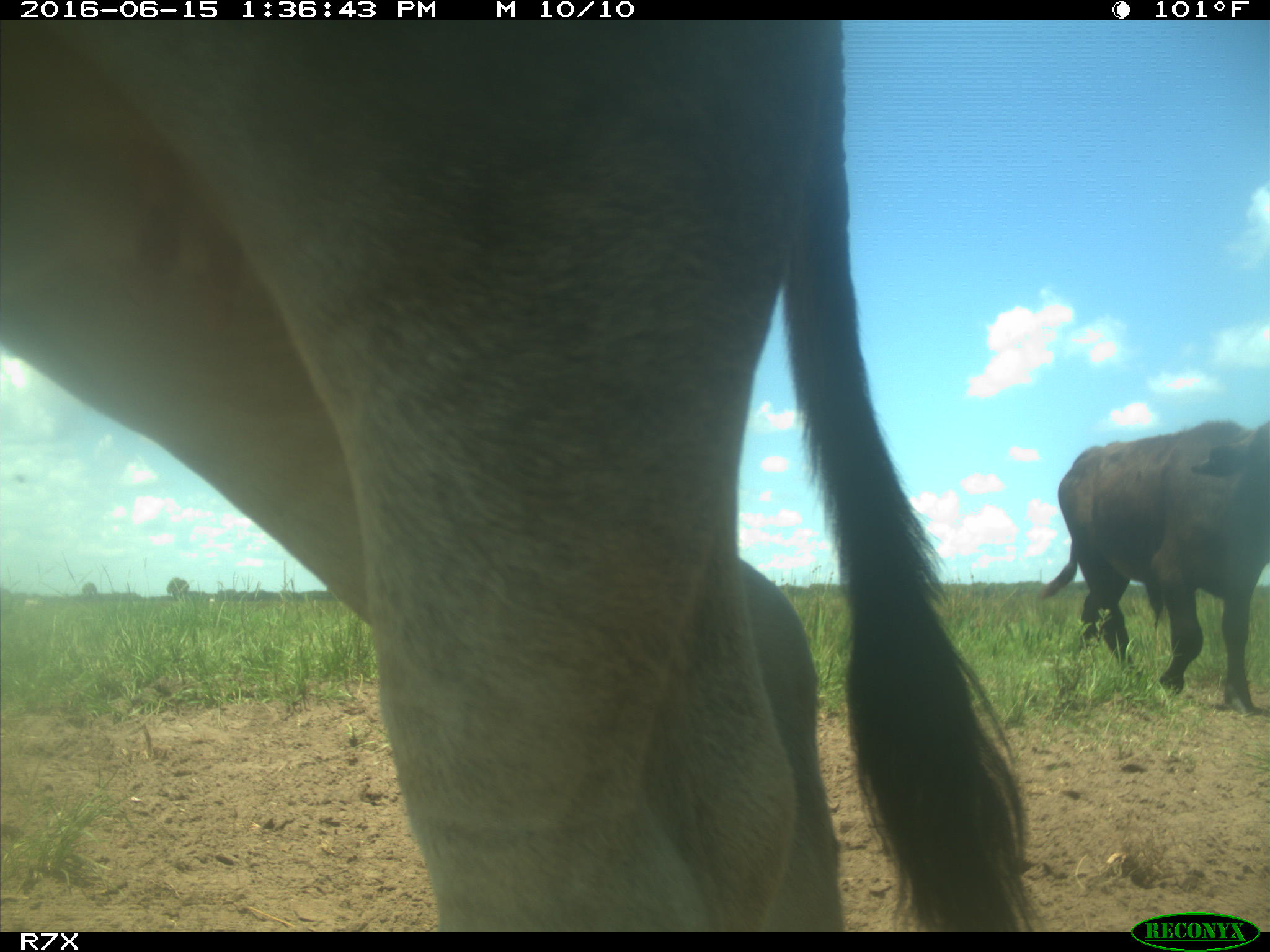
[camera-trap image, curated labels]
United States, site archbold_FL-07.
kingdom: Animalia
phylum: Chordata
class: Mammalia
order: Artiodactyla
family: Bovidae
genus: Bos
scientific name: Bos taurus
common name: domestic cow